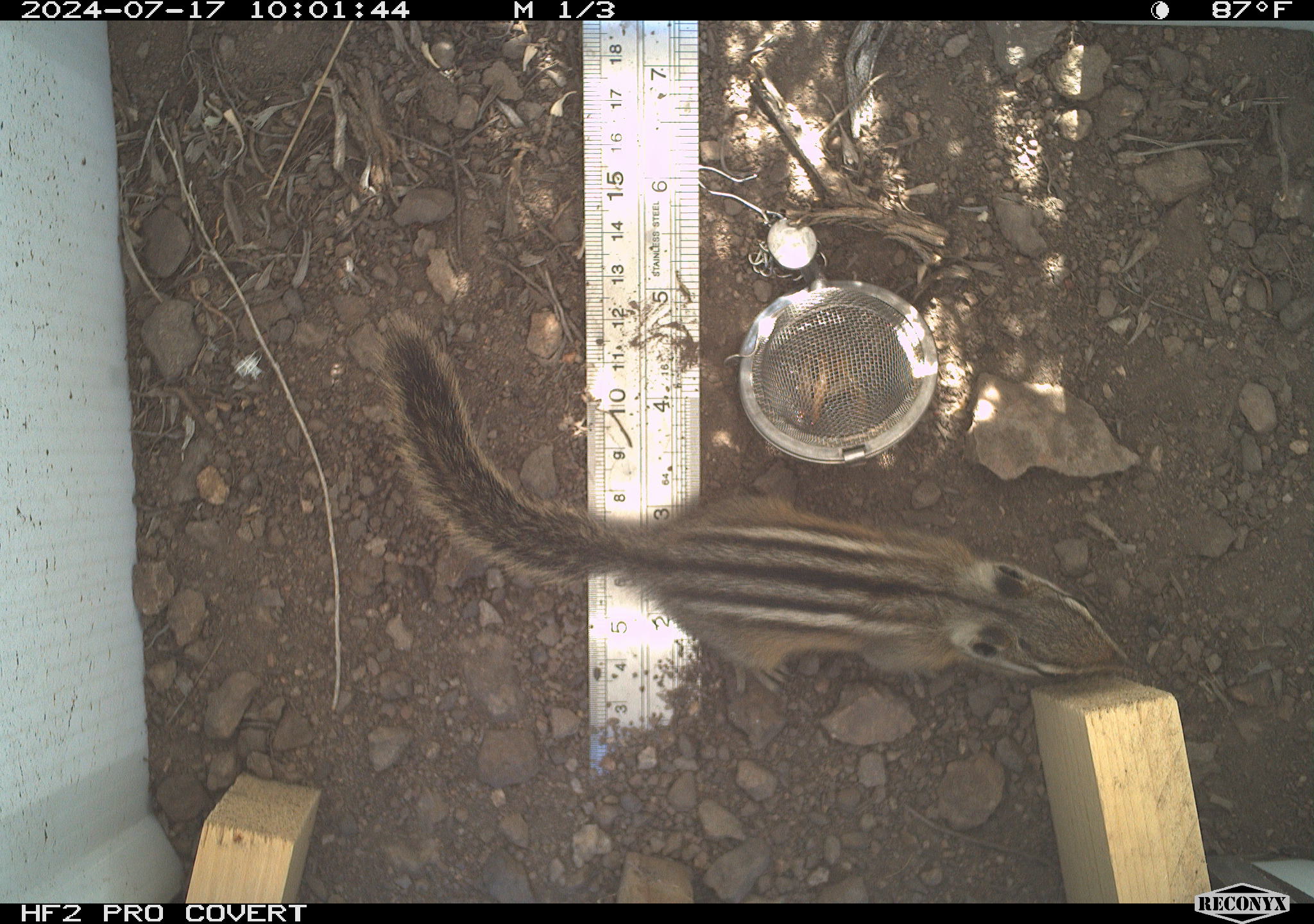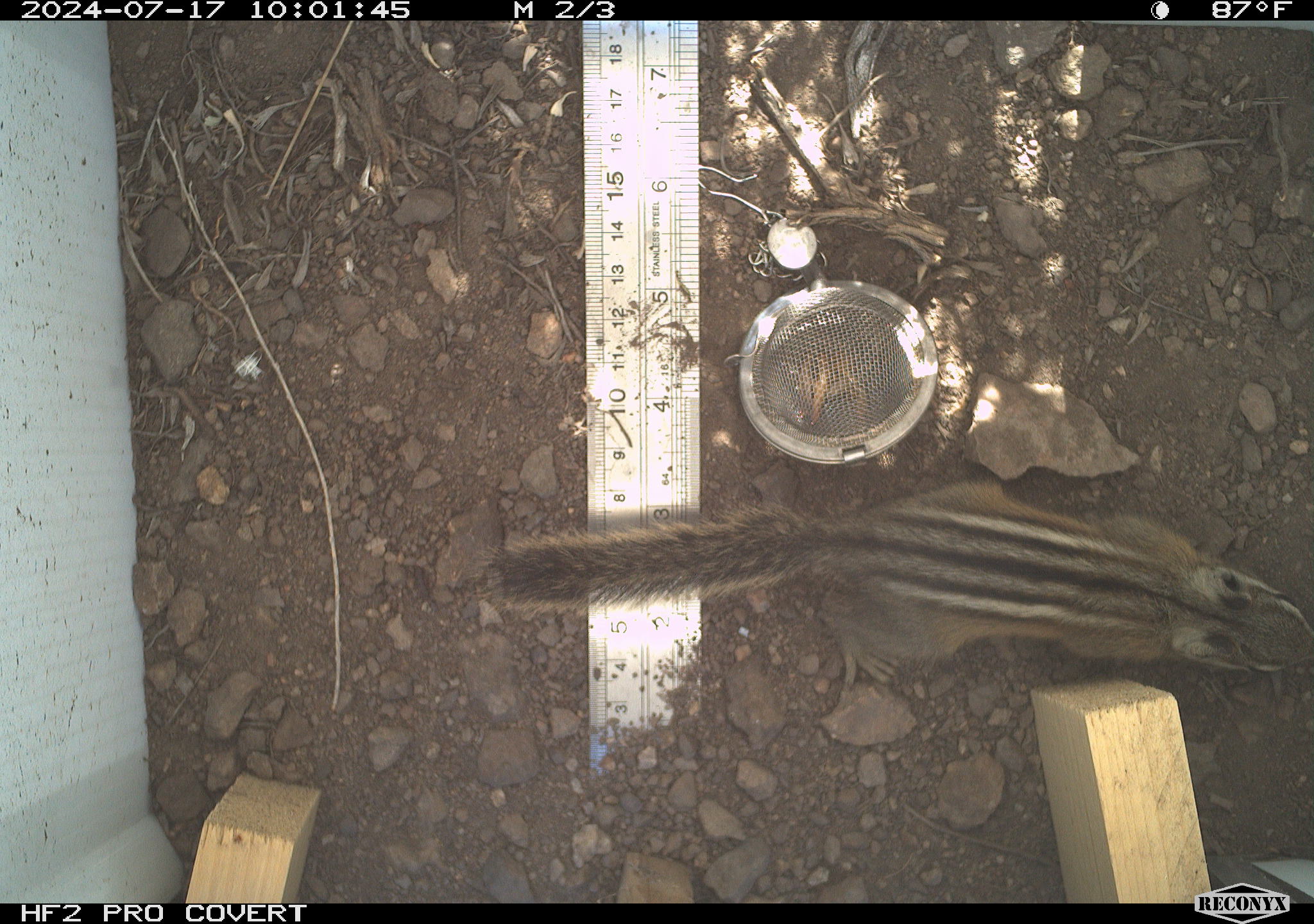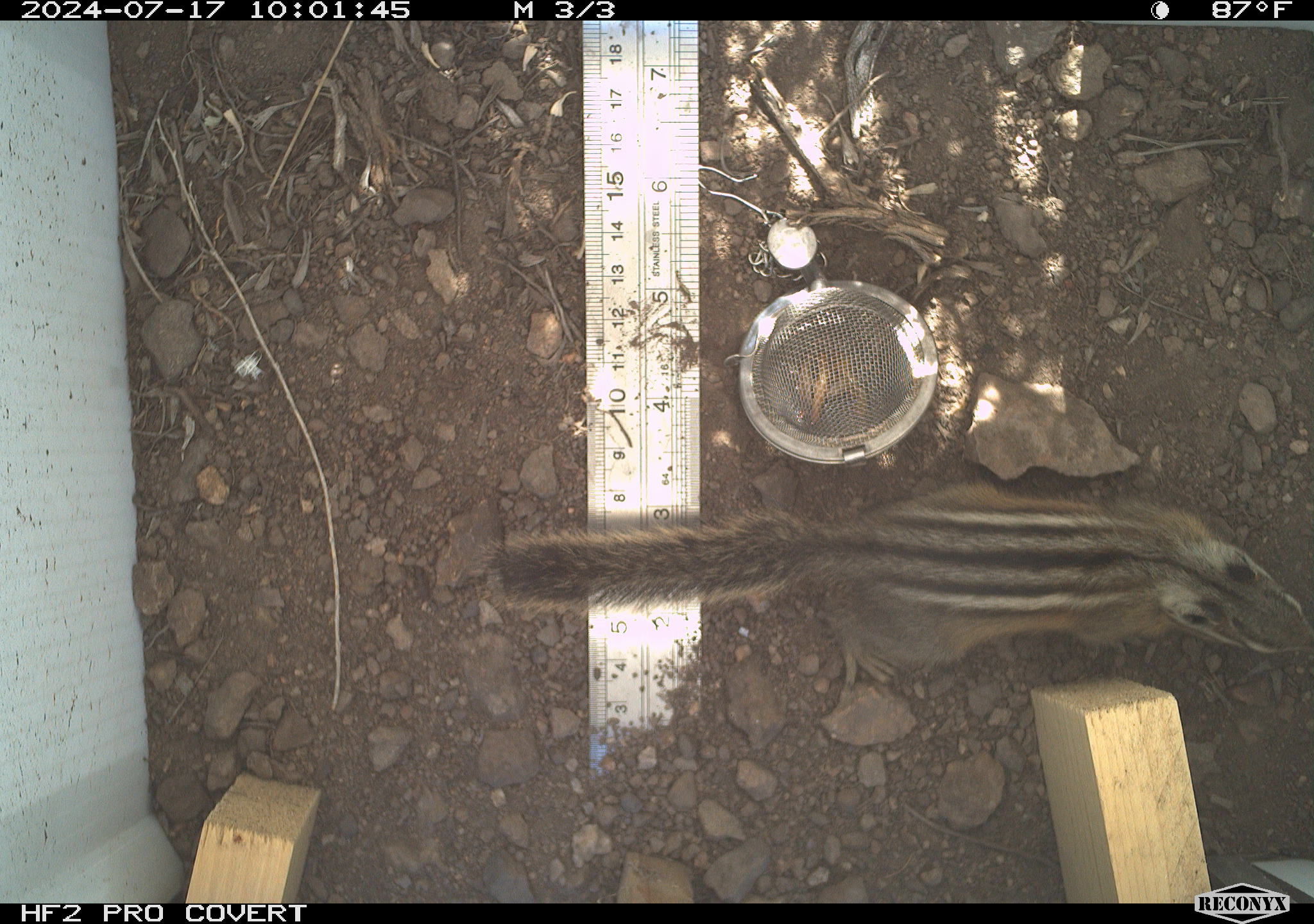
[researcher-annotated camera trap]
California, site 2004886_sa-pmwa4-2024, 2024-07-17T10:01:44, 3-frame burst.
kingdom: Animalia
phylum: Chordata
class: Mammalia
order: Rodentia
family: Sciuridae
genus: Neotamias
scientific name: Neotamias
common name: western chipmunks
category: neotamias species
Neotamias species (western chipmunks) (Neotamias).